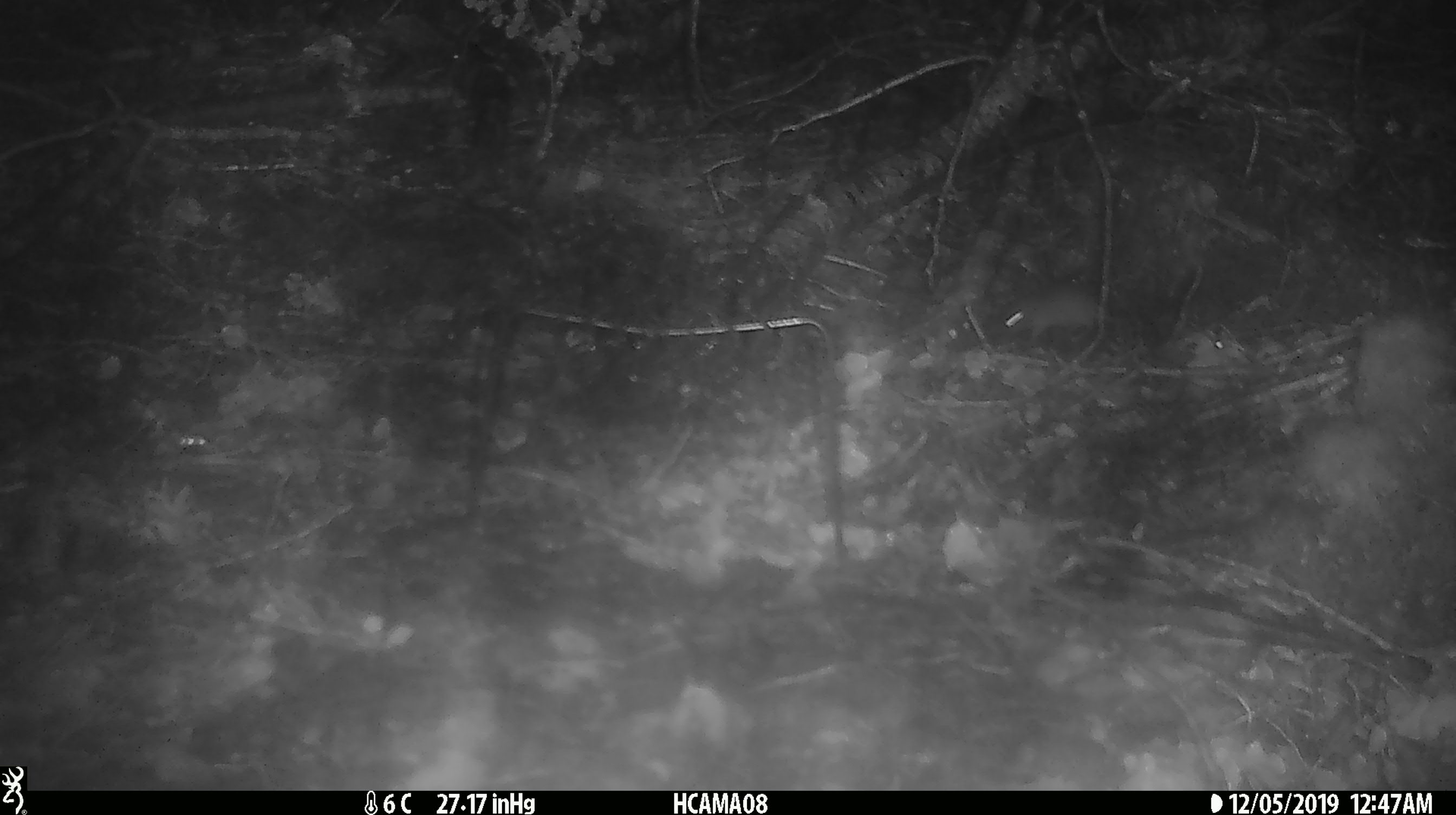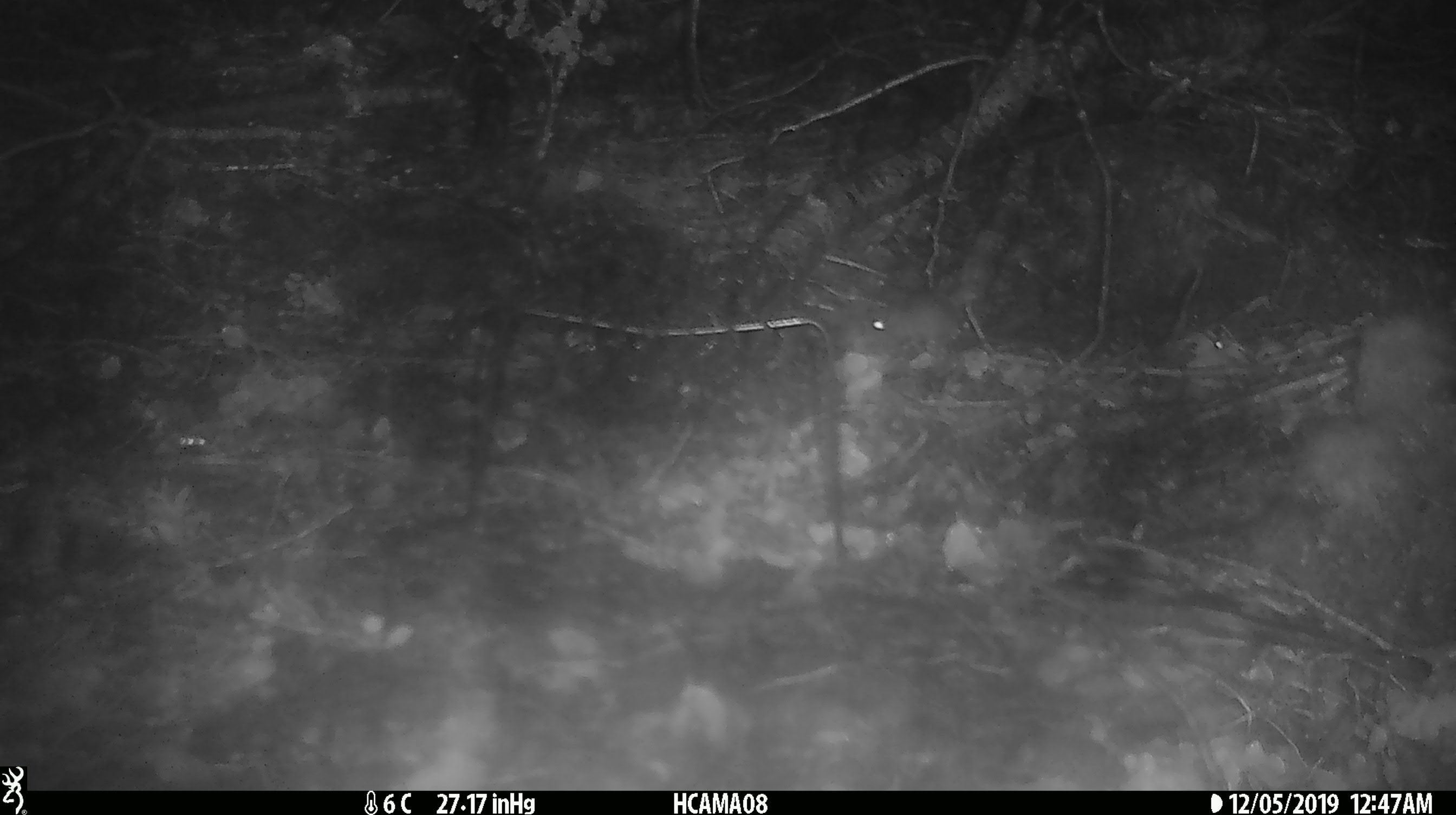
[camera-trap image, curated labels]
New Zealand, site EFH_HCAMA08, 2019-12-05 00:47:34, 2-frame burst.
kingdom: Animalia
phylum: Chordata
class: Mammalia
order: Rodentia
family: Muridae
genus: Mus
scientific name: Mus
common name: mouse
Mouse (Mus).